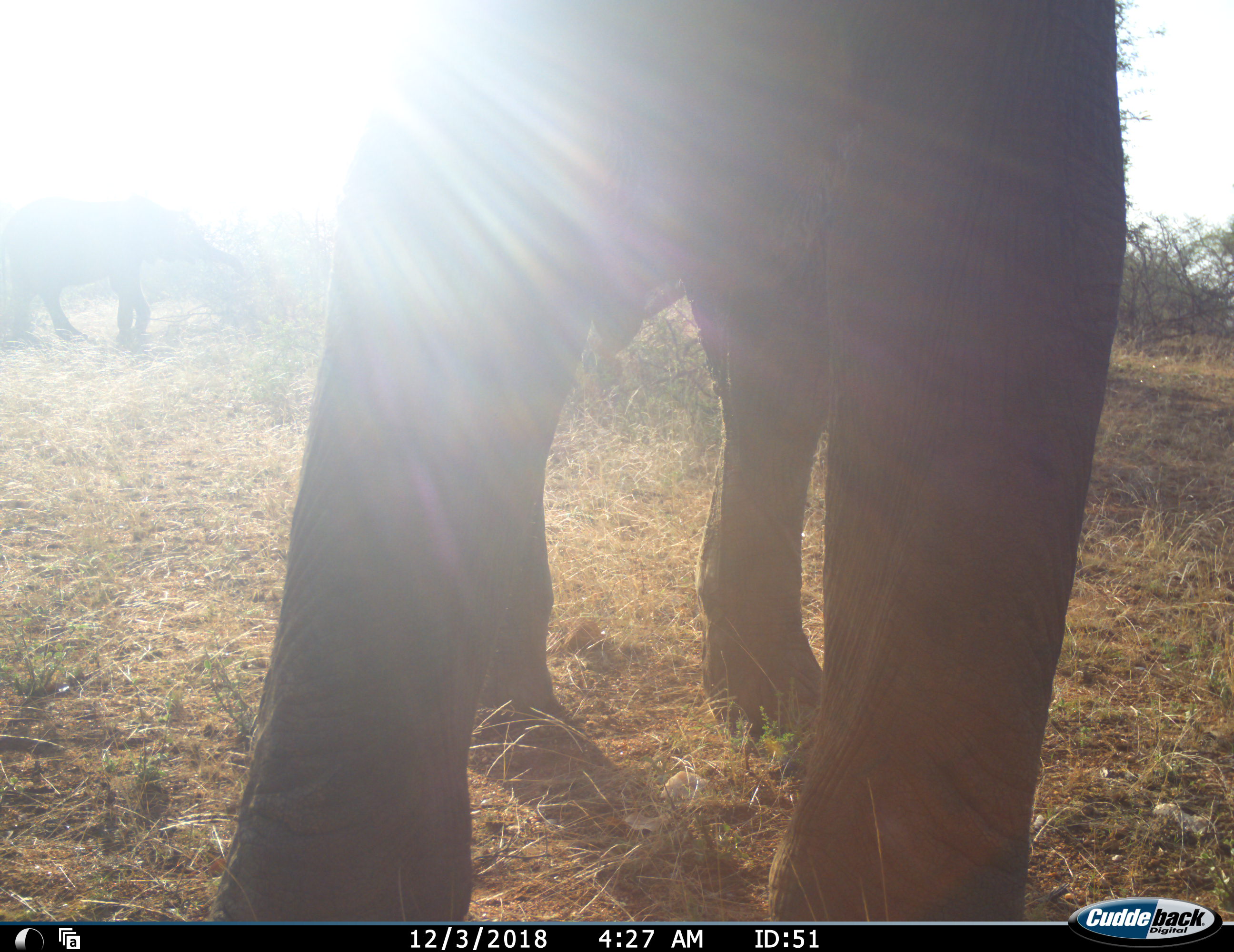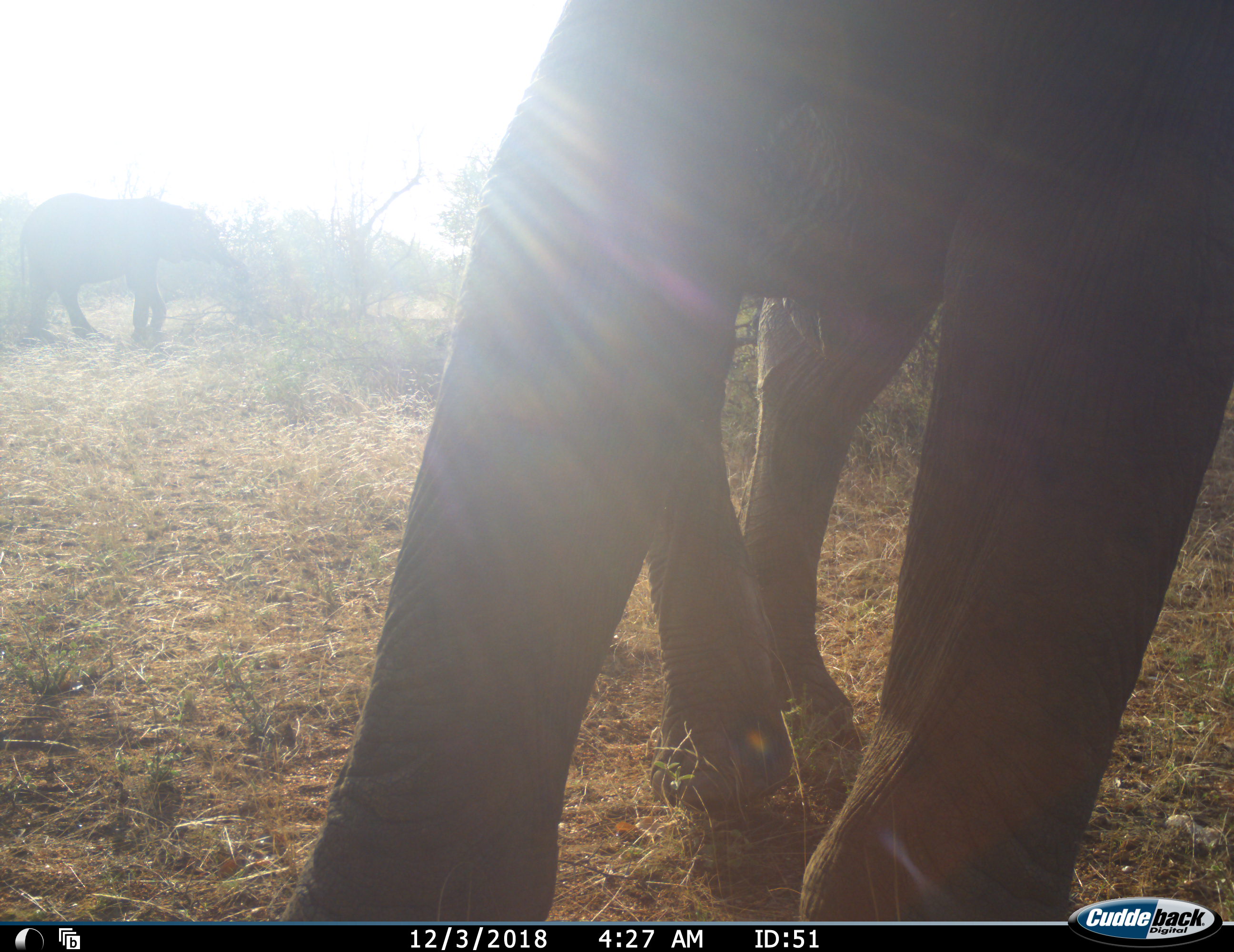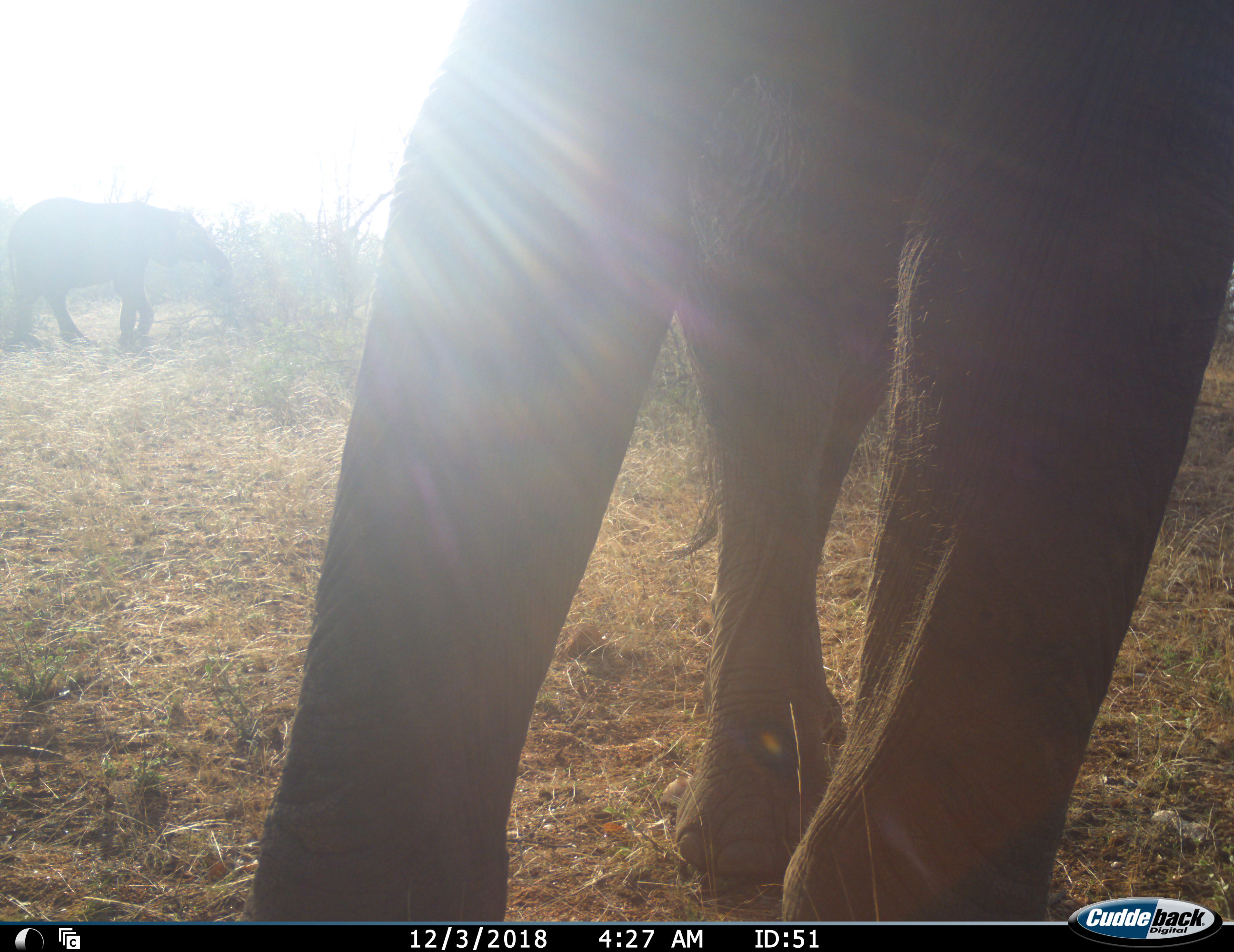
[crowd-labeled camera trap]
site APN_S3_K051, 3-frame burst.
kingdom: Animalia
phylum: Chordata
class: Mammalia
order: Proboscidea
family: Elephantidae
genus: Loxodonta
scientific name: Loxodonta africana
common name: african bush elephant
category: elephant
Elephant (african bush elephant) (Loxodonta africana), count 2. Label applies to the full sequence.